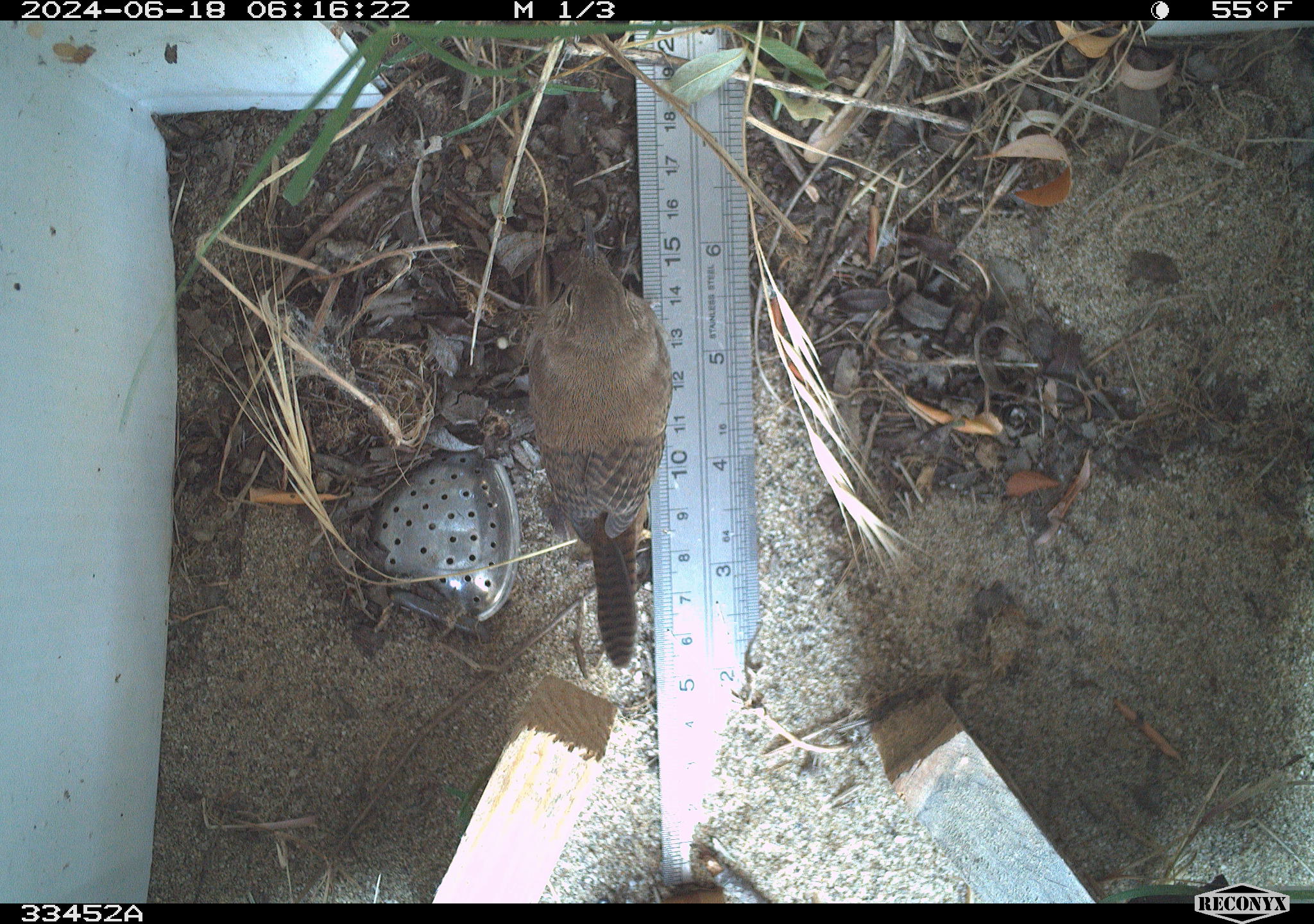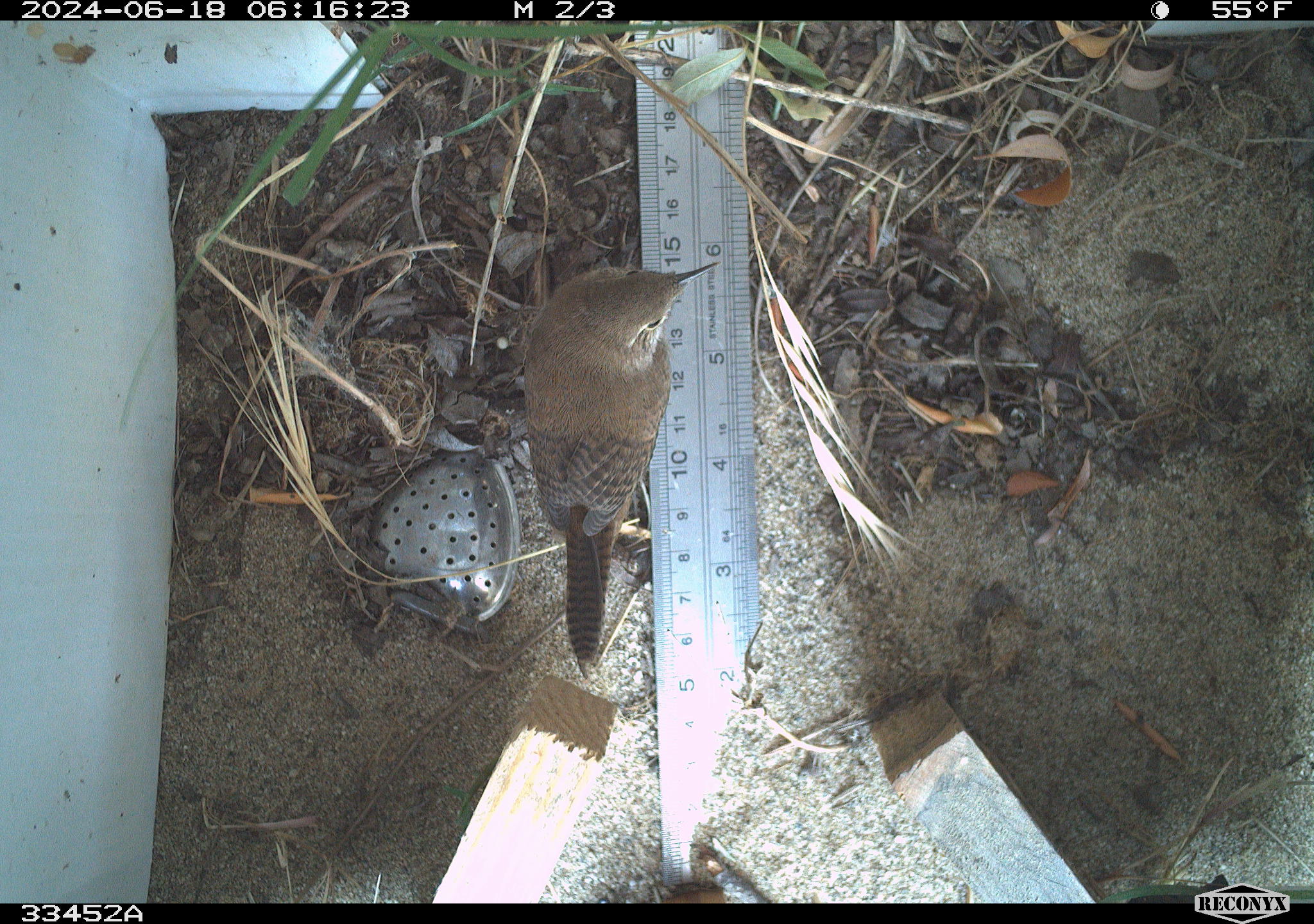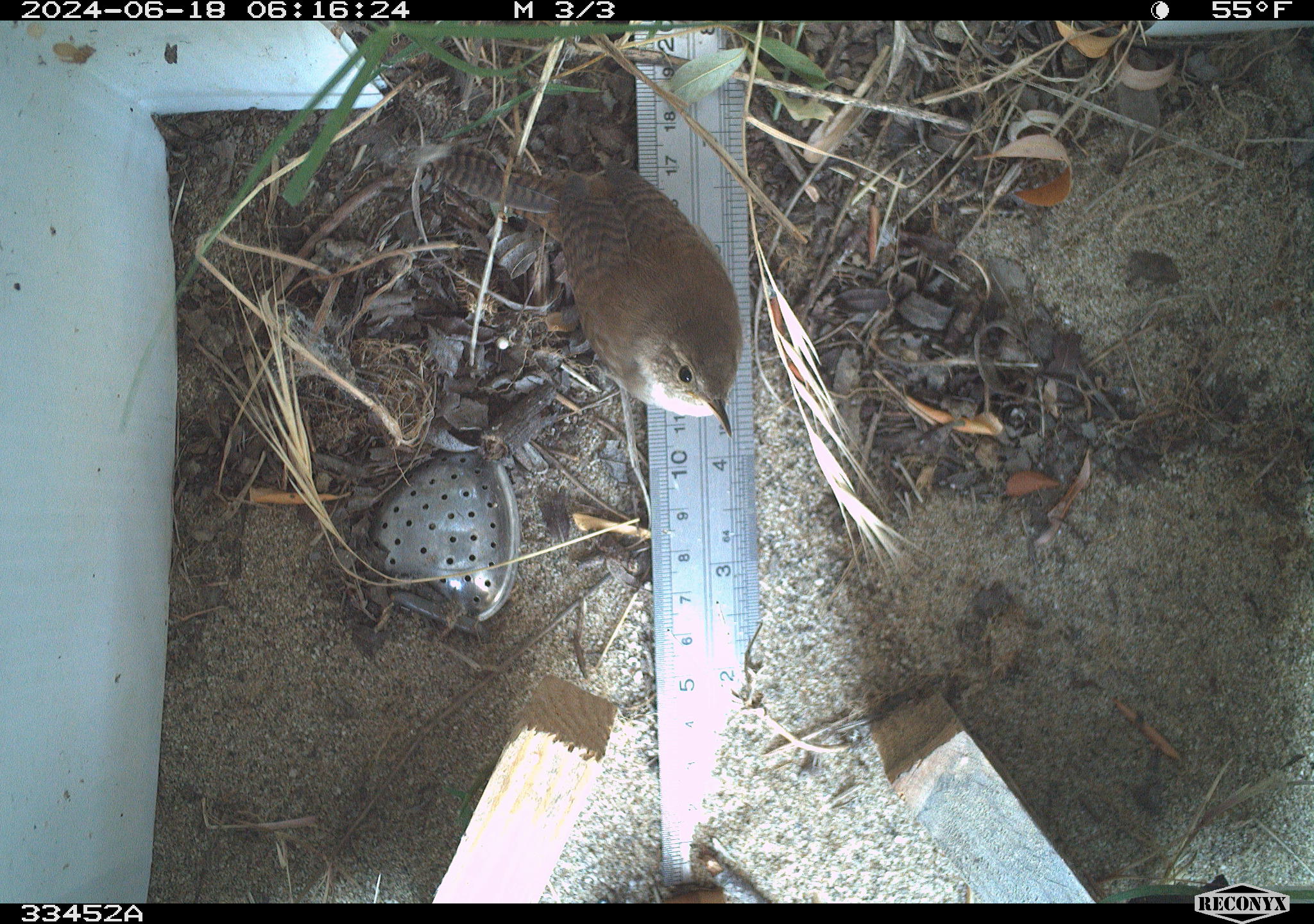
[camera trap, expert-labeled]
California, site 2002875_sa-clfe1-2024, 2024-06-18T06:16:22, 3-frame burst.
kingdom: Animalia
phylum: Chordata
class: Aves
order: Passeriformes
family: Troglodytidae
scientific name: Troglodytidae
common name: wren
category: troglodytidae family